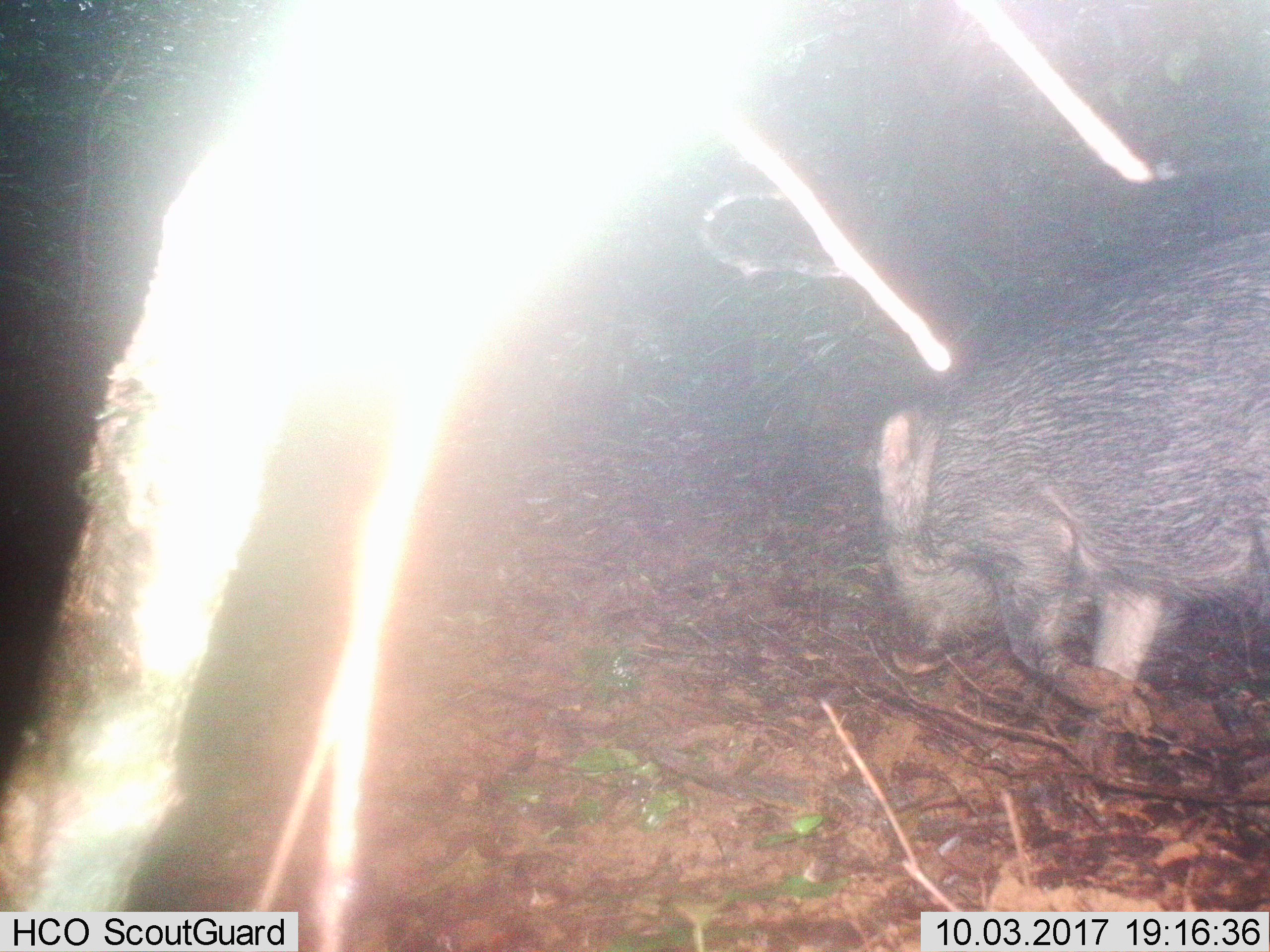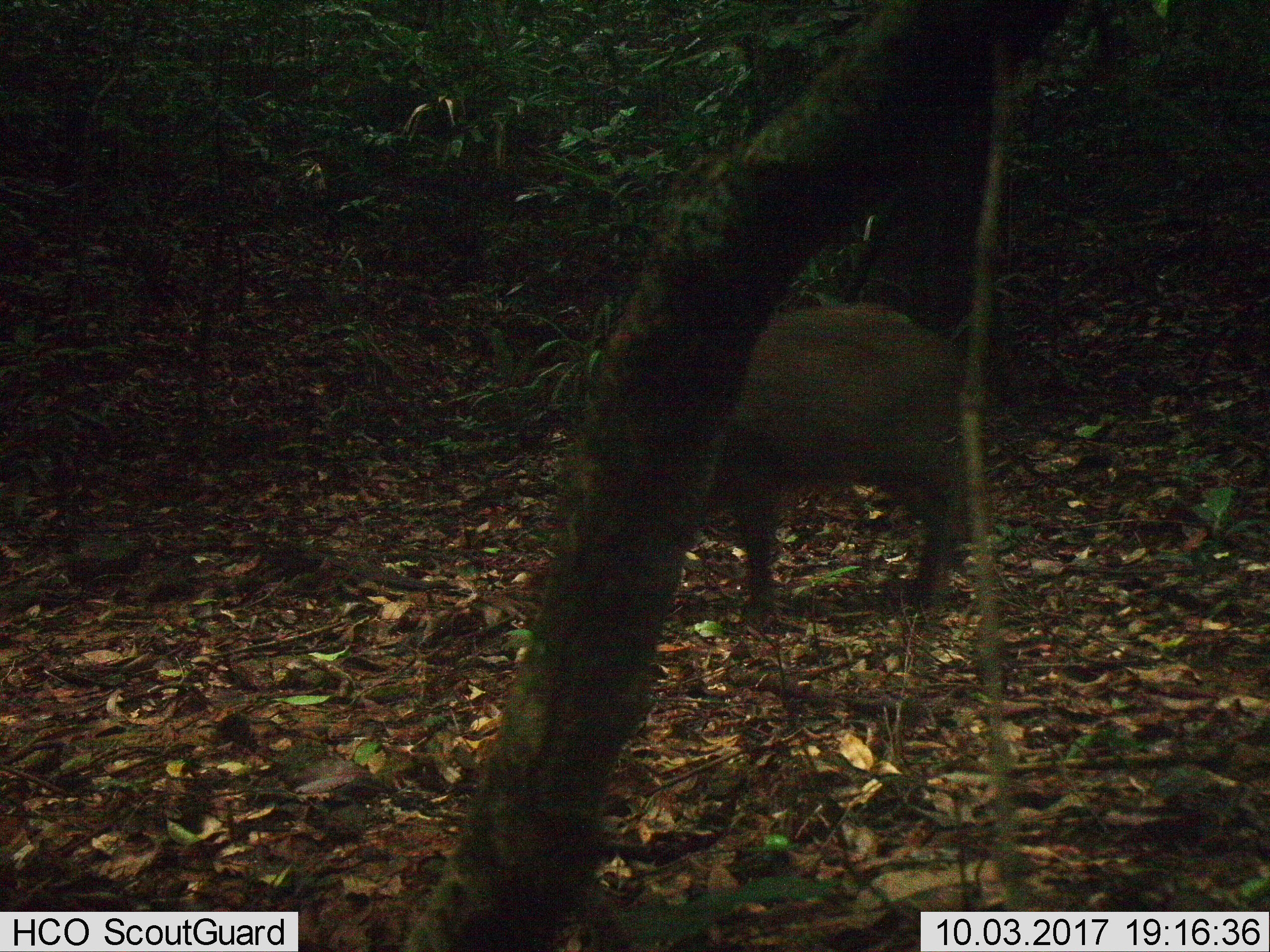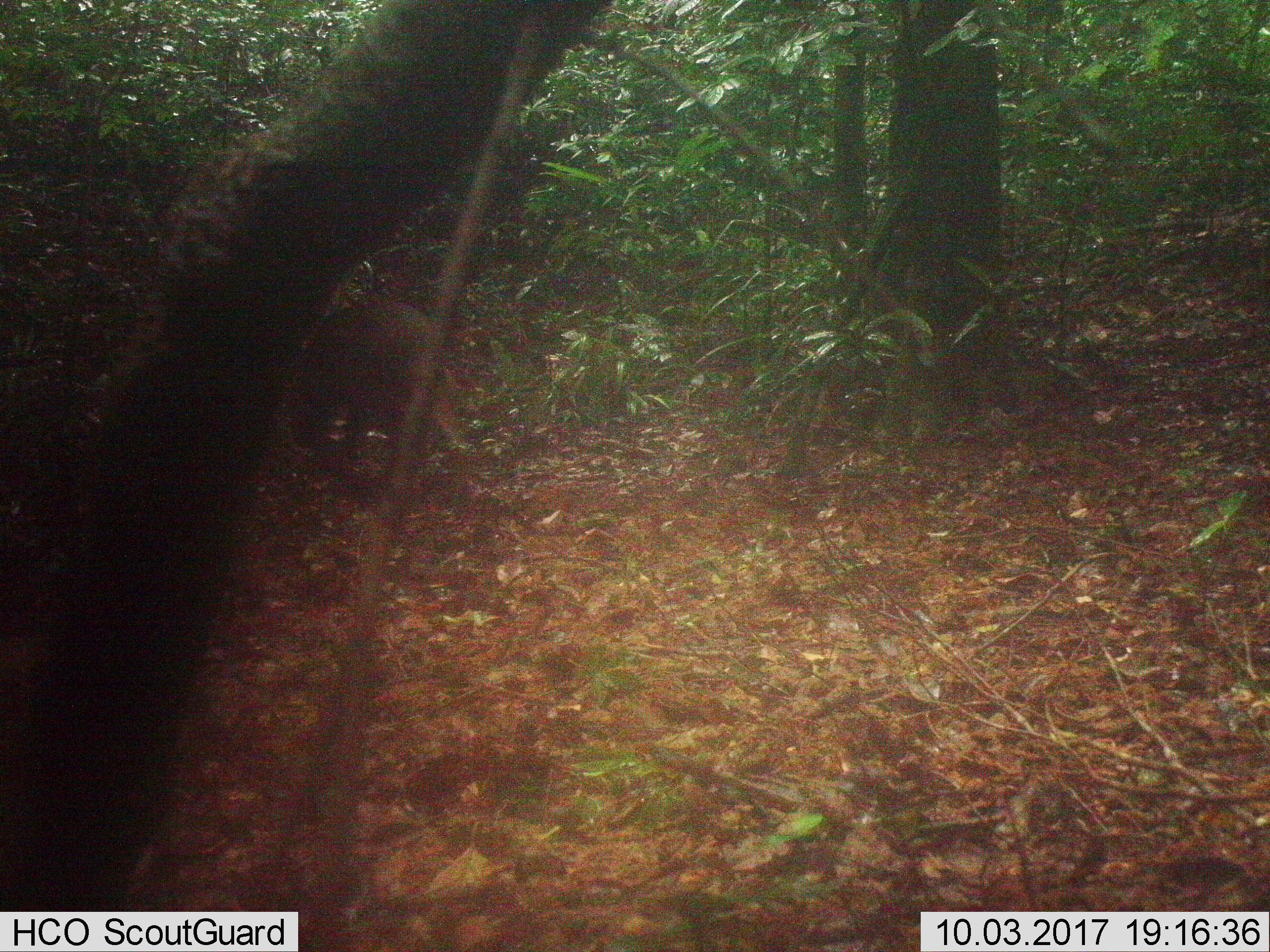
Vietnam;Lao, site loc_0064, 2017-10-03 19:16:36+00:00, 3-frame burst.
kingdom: Animalia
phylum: Chordata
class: Mammalia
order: Artiodactyla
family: Suidae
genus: Sus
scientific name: Sus scrofa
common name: eurasian wild pig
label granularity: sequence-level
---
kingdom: Animalia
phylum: Chordata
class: Aves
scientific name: Aves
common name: bird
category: unidentified bird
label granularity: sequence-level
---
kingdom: Animalia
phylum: Chordata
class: Aves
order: Galliformes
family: Phasianidae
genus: Lophura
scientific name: Lophura nycthemera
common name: silver pheasant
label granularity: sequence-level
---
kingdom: Animalia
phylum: Chordata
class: Mammalia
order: Artiodactyla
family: Cervidae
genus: Rusa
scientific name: Rusa unicolor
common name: sambar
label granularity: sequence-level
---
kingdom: Animalia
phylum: Chordata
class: Mammalia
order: Rodentia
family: Muridae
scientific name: Muridae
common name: old-world mice and rats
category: unidentified murid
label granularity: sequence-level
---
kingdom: Animalia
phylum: Chordata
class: Mammalia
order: Artiodactyla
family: Cervidae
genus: Muntiacus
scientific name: Muntiacus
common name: muntjacs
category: unidentified muntjac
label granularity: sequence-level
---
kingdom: Animalia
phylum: Chordata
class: Mammalia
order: Primates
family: Cercopithecidae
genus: Macaca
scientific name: Macaca nemestrina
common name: pig-tailed macaque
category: pig tailed macaque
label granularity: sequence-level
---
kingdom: Animalia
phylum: Chordata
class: Mammalia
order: Rodentia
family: Sciuridae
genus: Dremomys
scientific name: Dremomys rufigenis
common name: red-cheeked squirrel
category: red cheeked squirrel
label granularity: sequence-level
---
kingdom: Animalia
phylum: Chordata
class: Mammalia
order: Carnivora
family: Herpestidae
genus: Urva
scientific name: Urva urva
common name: crab-eating mongoose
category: crab eating mongoose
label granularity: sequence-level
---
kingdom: Animalia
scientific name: Animalia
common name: animal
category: unidentified animal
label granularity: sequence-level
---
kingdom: Animalia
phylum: Chordata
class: Mammalia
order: Artiodactyla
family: Cervidae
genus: Muntiacus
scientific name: Muntiacus vuquangensis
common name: large-antlered muntjac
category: large antlered muntjac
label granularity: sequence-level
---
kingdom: Animalia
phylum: Chordata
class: Aves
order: Galliformes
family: Phasianidae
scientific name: Phasianidae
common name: partridge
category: unidentified partridge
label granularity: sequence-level